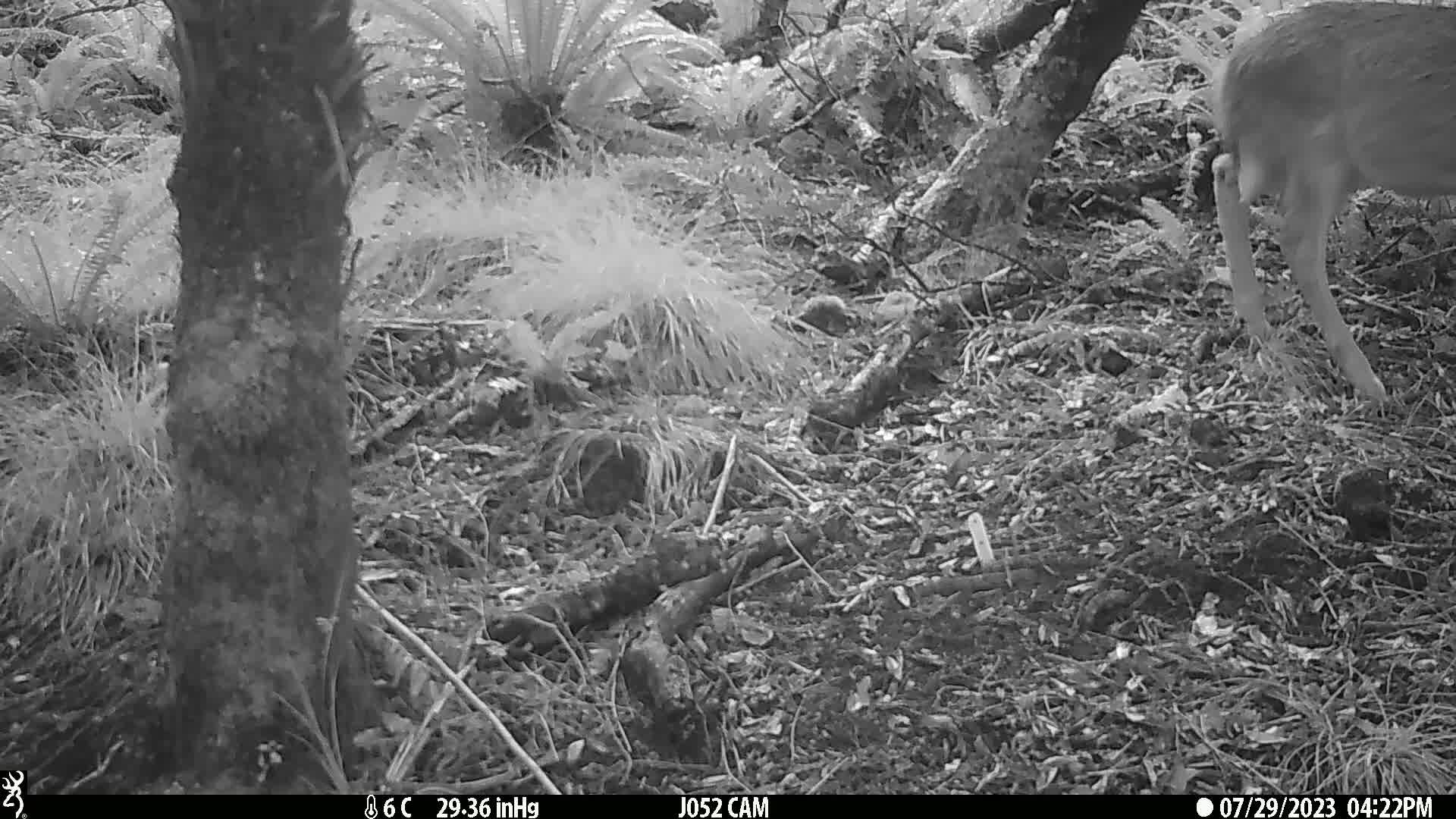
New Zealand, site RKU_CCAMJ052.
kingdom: Animalia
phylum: Chordata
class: Mammalia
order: Artiodactyla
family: Cervidae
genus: Odocoileus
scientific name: Odocoileus virginianus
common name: white-tailed deer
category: white tailed deer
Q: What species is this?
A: White tailed deer (white-tailed deer) (Odocoileus virginianus).